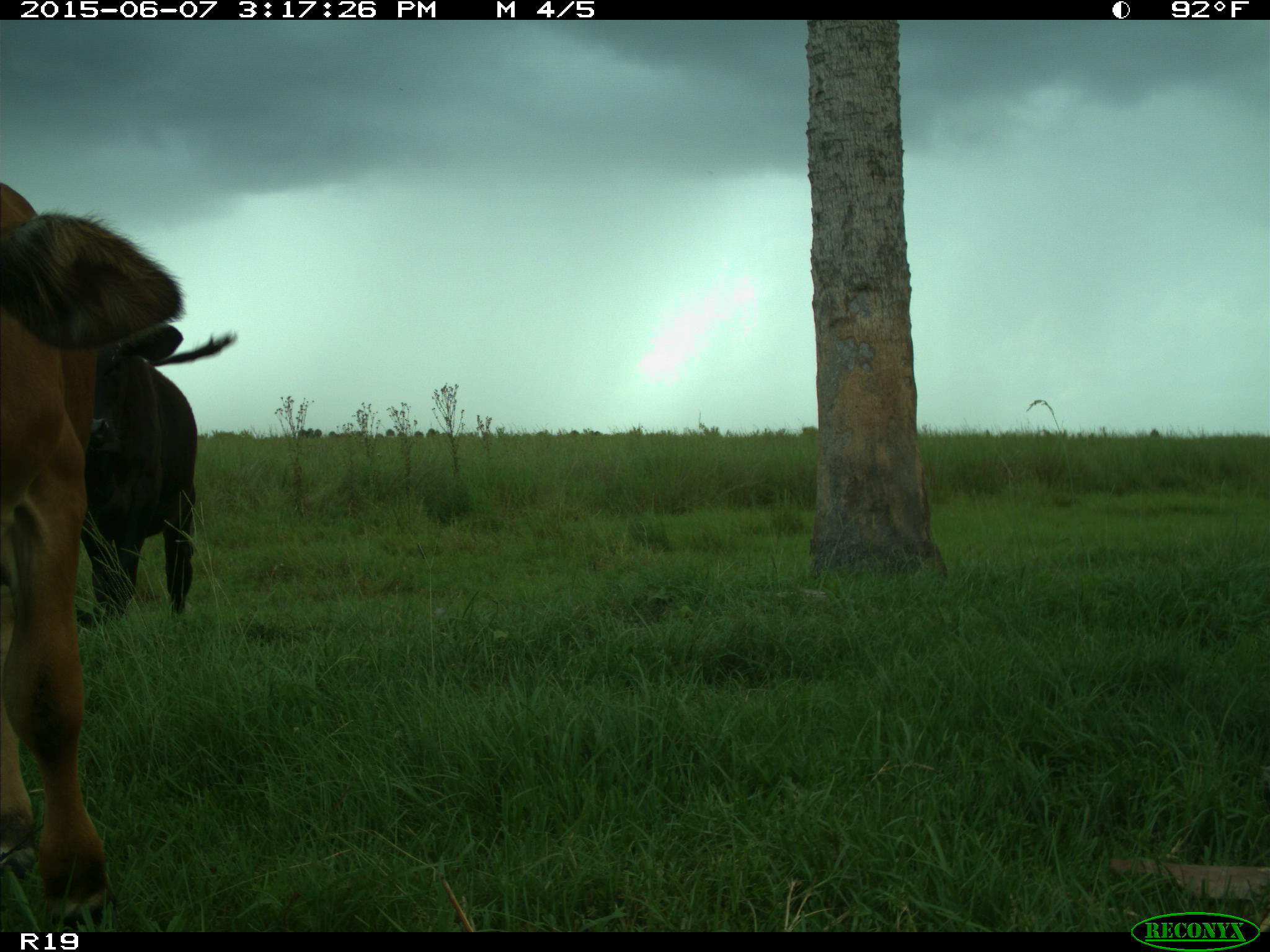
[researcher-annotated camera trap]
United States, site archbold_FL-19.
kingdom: Animalia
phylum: Chordata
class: Mammalia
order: Artiodactyla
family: Bovidae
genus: Bos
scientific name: Bos taurus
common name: domestic cow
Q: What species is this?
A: Bos taurus (domestic cow).